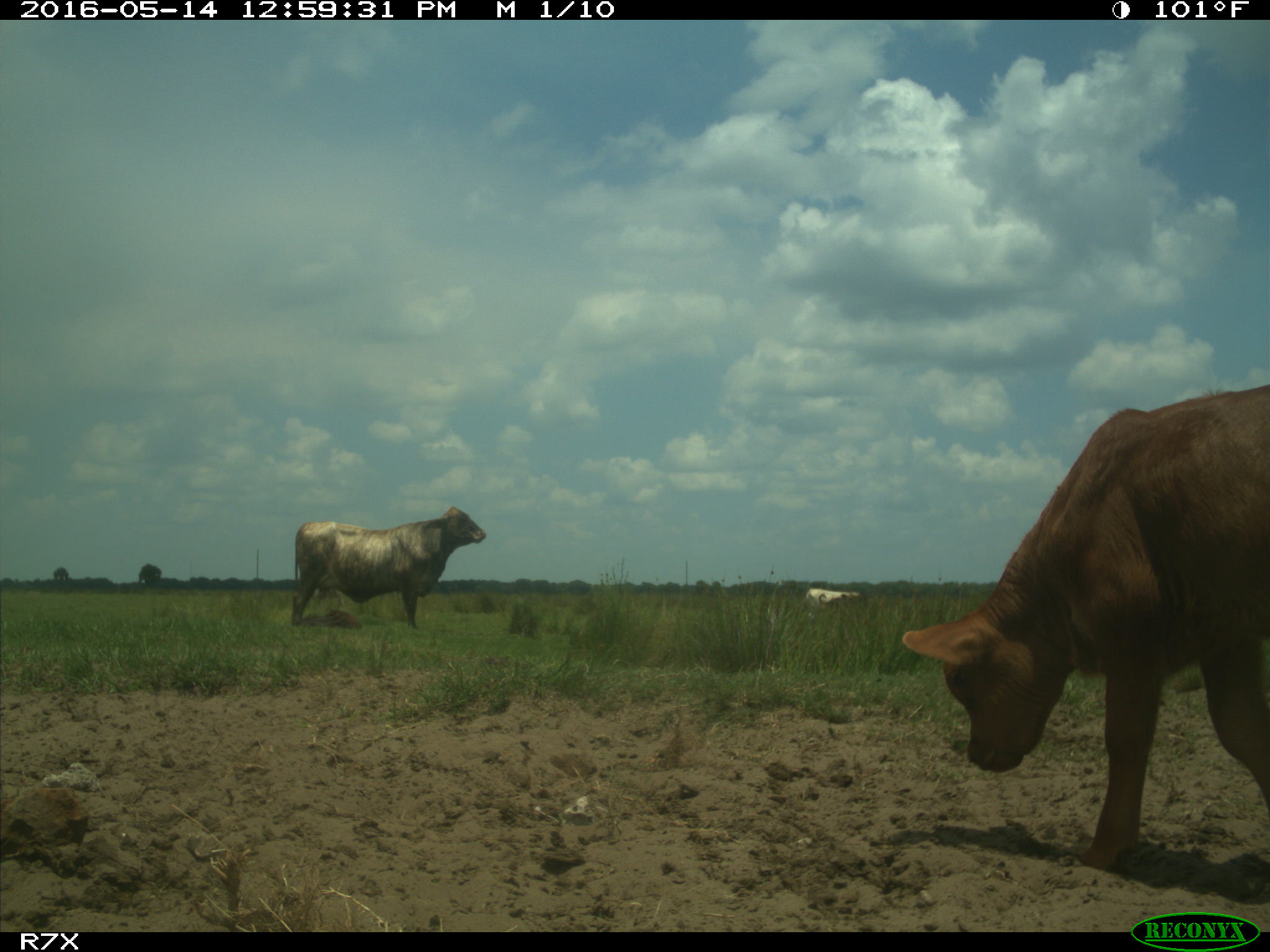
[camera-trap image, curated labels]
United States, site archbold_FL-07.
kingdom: Animalia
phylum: Chordata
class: Mammalia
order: Artiodactyla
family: Bovidae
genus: Bos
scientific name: Bos taurus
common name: domestic cow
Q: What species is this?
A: Bos taurus (domestic cow).